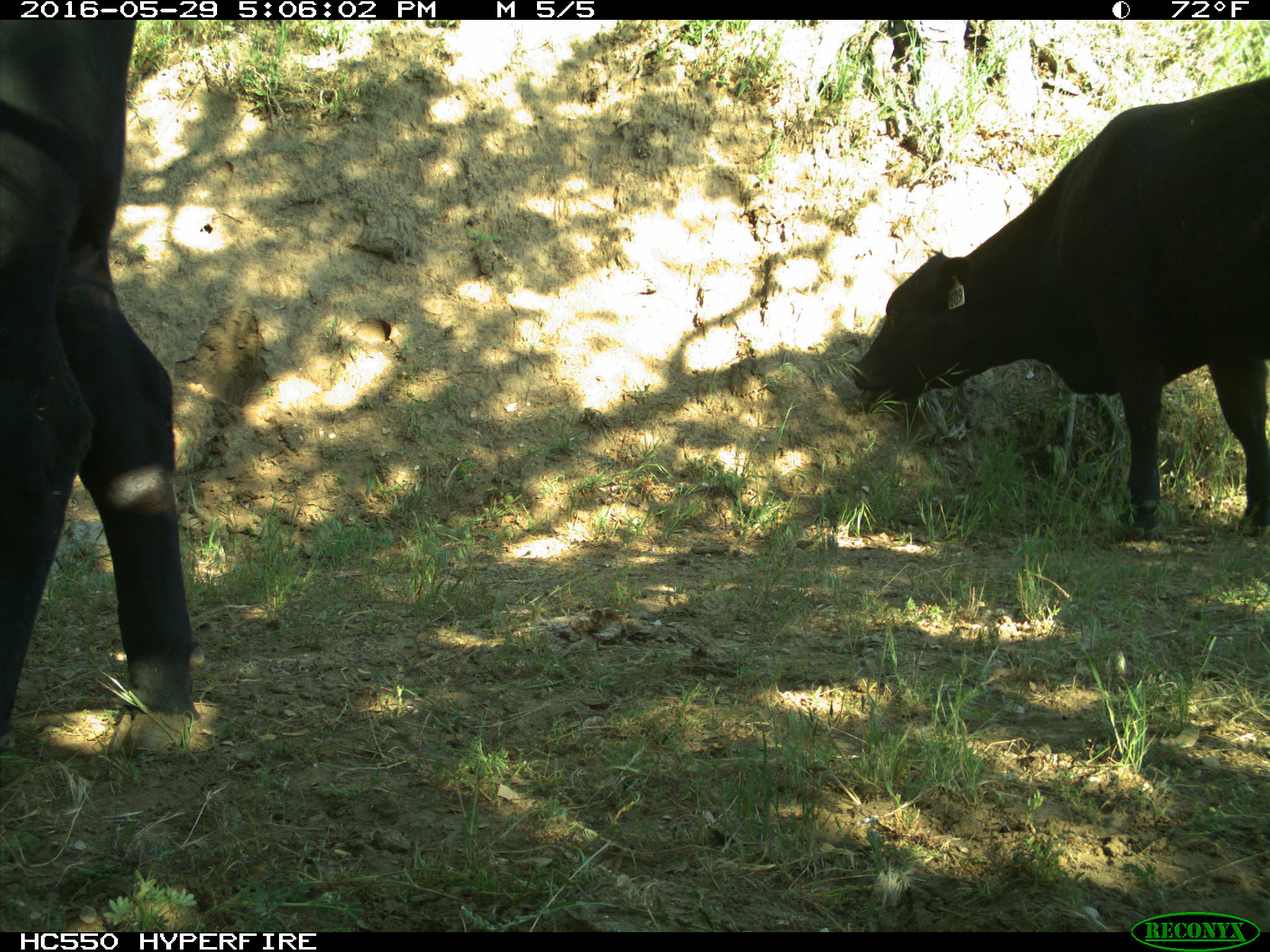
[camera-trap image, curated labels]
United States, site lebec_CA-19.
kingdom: Animalia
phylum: Chordata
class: Mammalia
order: Artiodactyla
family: Bovidae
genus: Bos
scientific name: Bos taurus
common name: domestic cow